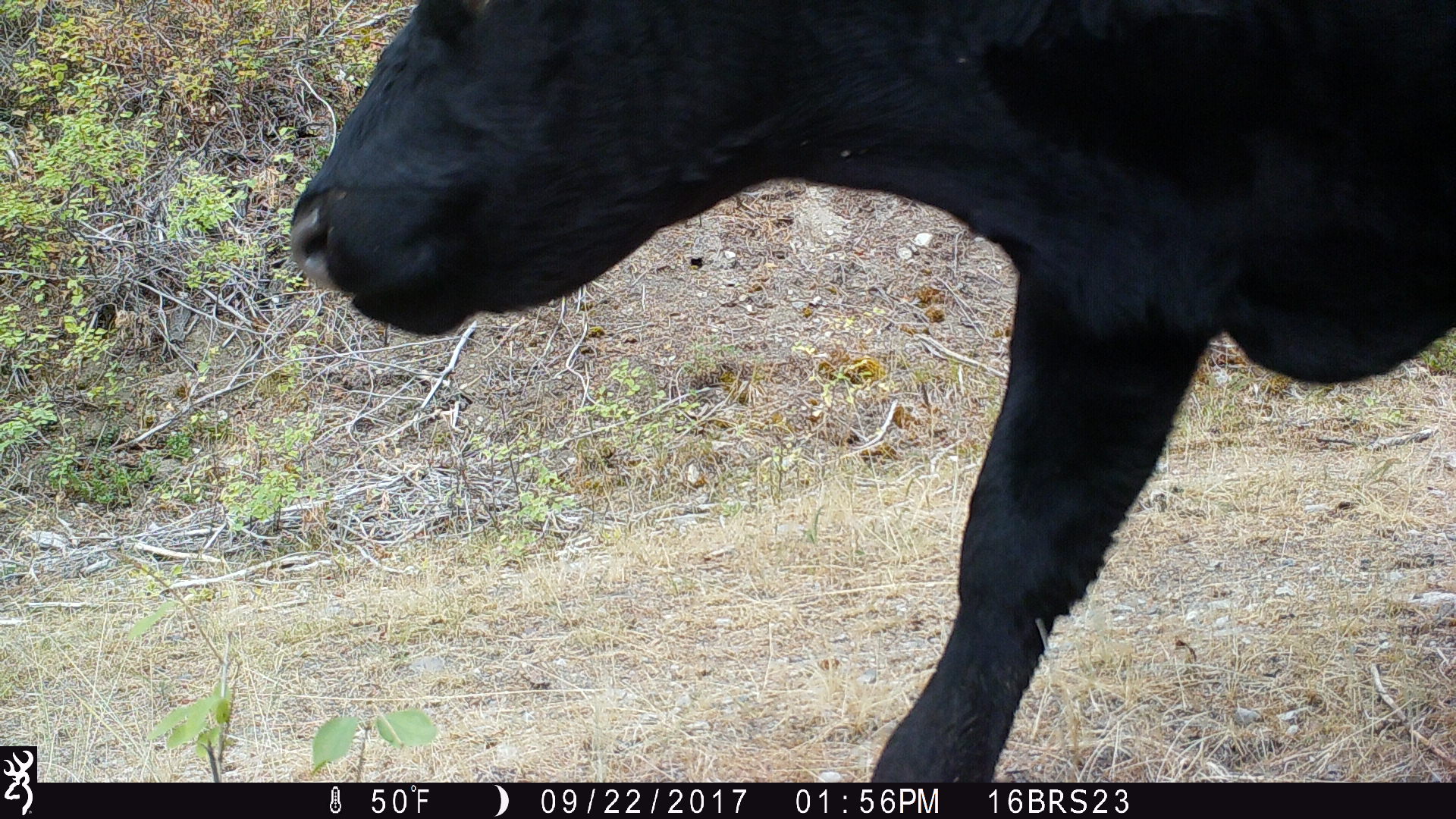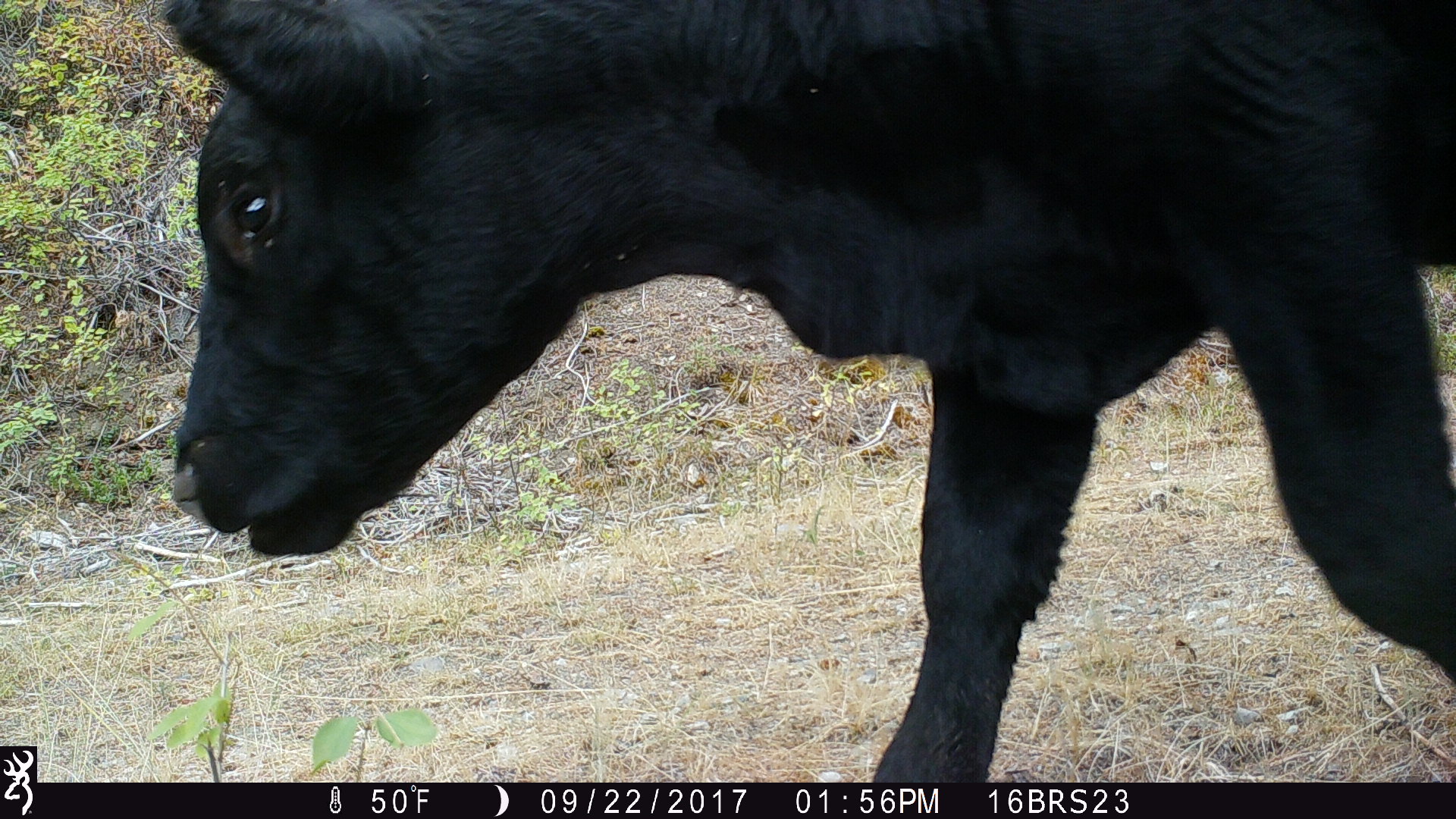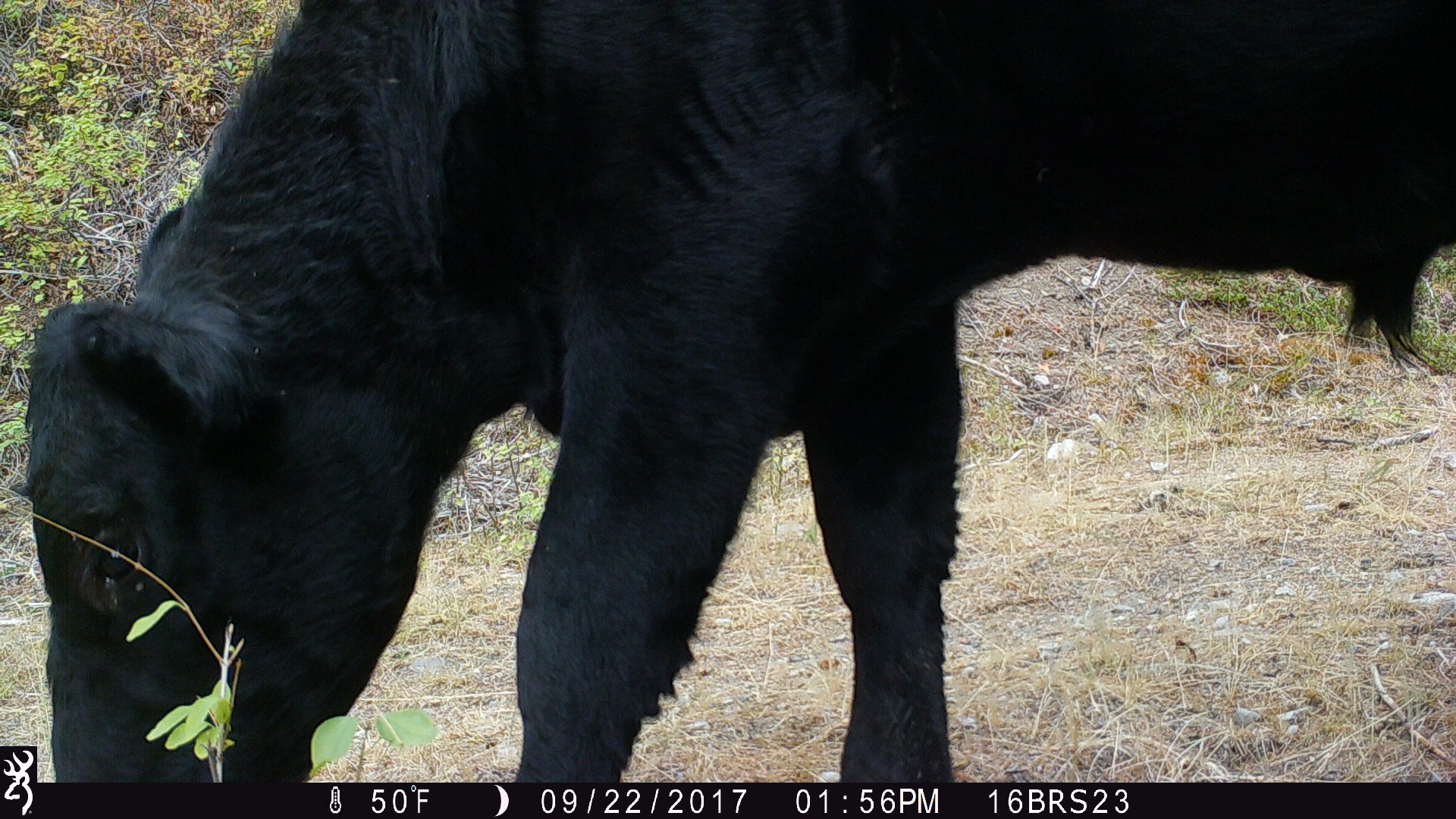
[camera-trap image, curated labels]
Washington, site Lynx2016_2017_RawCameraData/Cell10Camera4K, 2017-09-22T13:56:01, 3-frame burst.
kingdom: Animalia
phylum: Chordata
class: Mammalia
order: Artiodactyla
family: Bovidae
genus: Bos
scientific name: Bos taurus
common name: domestic cattle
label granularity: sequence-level